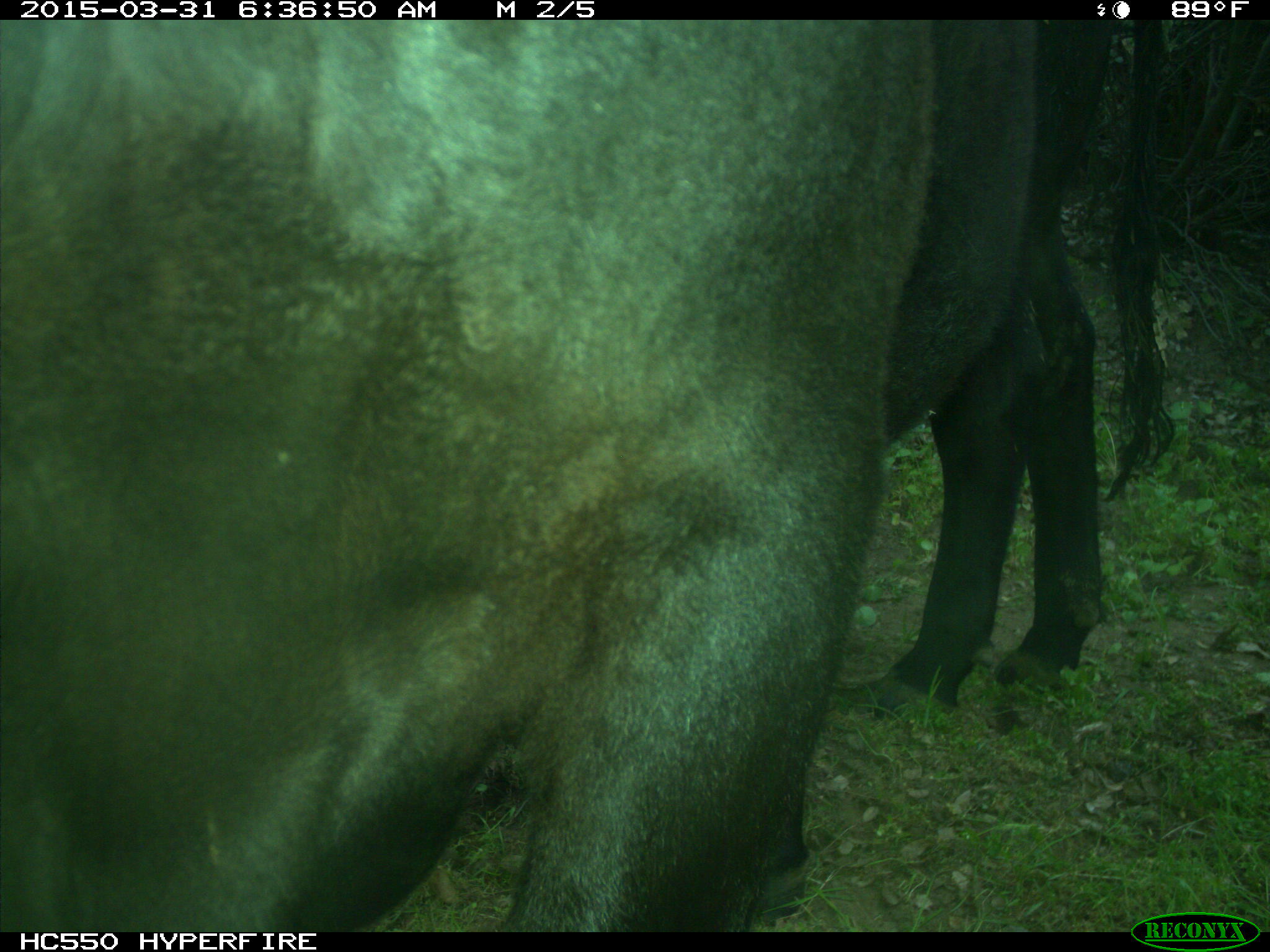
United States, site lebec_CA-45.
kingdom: Animalia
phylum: Chordata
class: Mammalia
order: Artiodactyla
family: Bovidae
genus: Bos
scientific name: Bos taurus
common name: domestic cow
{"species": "Bos taurus (domestic cow)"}